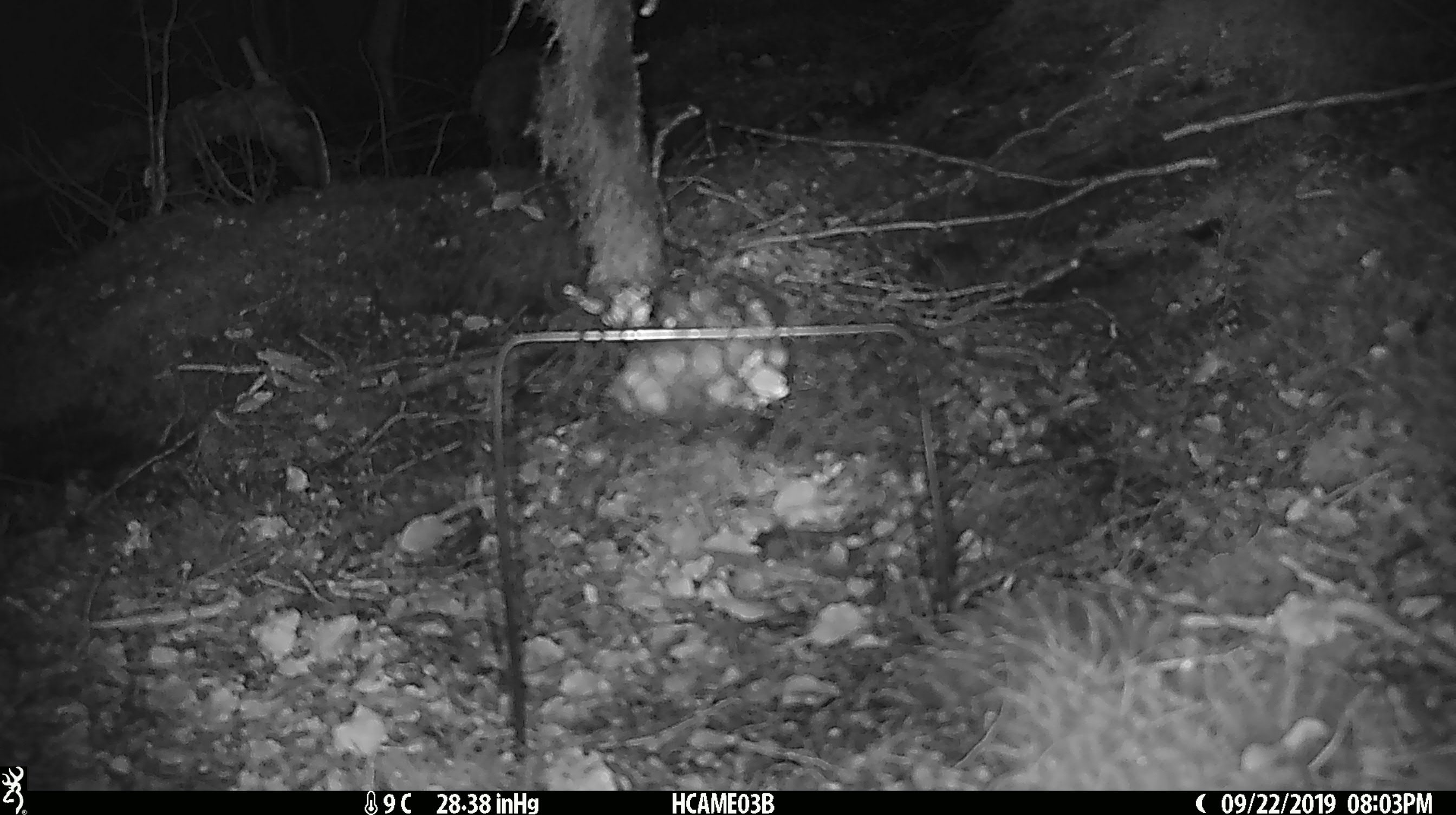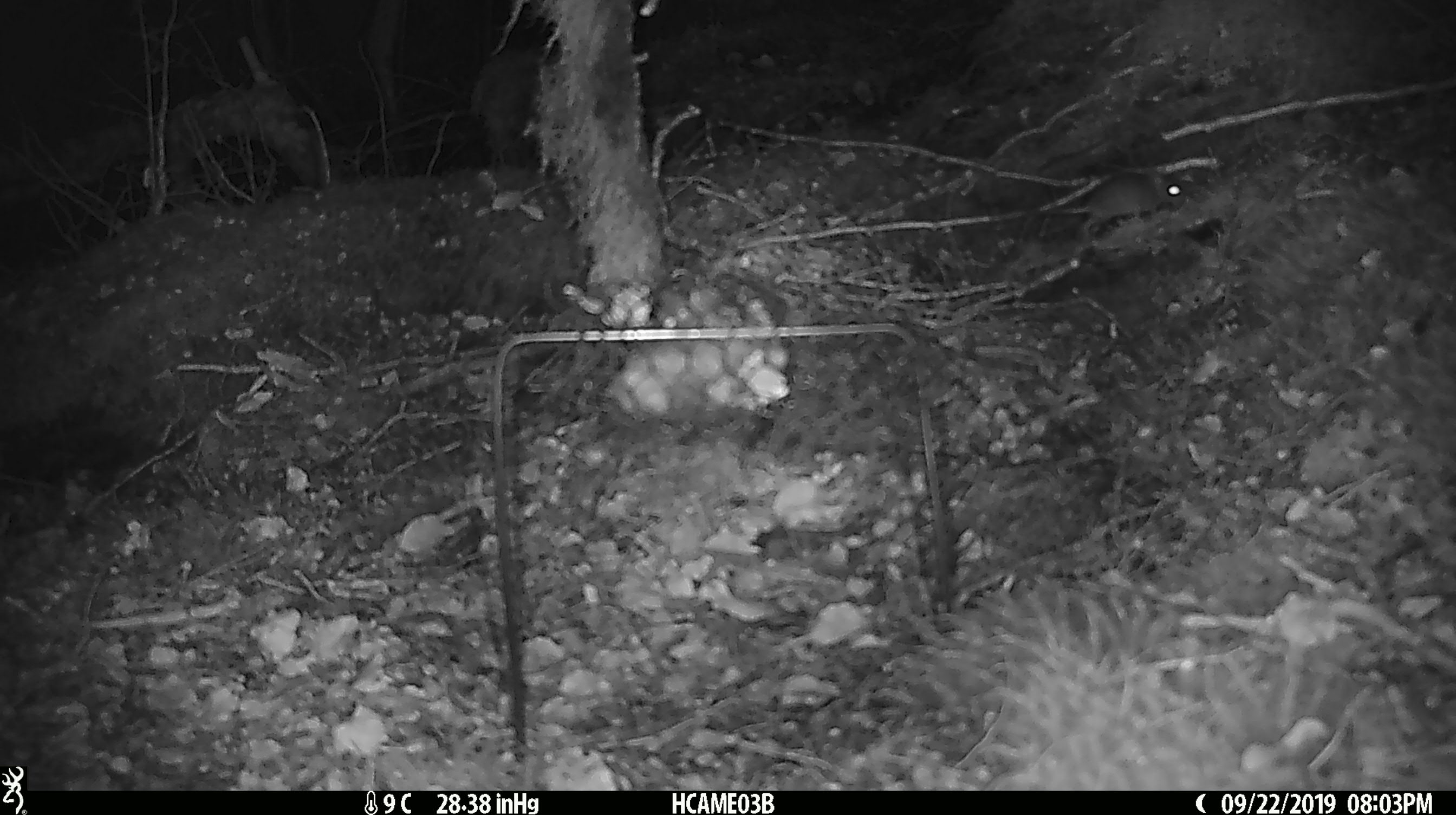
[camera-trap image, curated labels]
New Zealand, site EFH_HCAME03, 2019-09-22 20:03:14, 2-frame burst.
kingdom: Animalia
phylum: Chordata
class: Mammalia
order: Rodentia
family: Muridae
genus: Mus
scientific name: Mus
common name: mouse